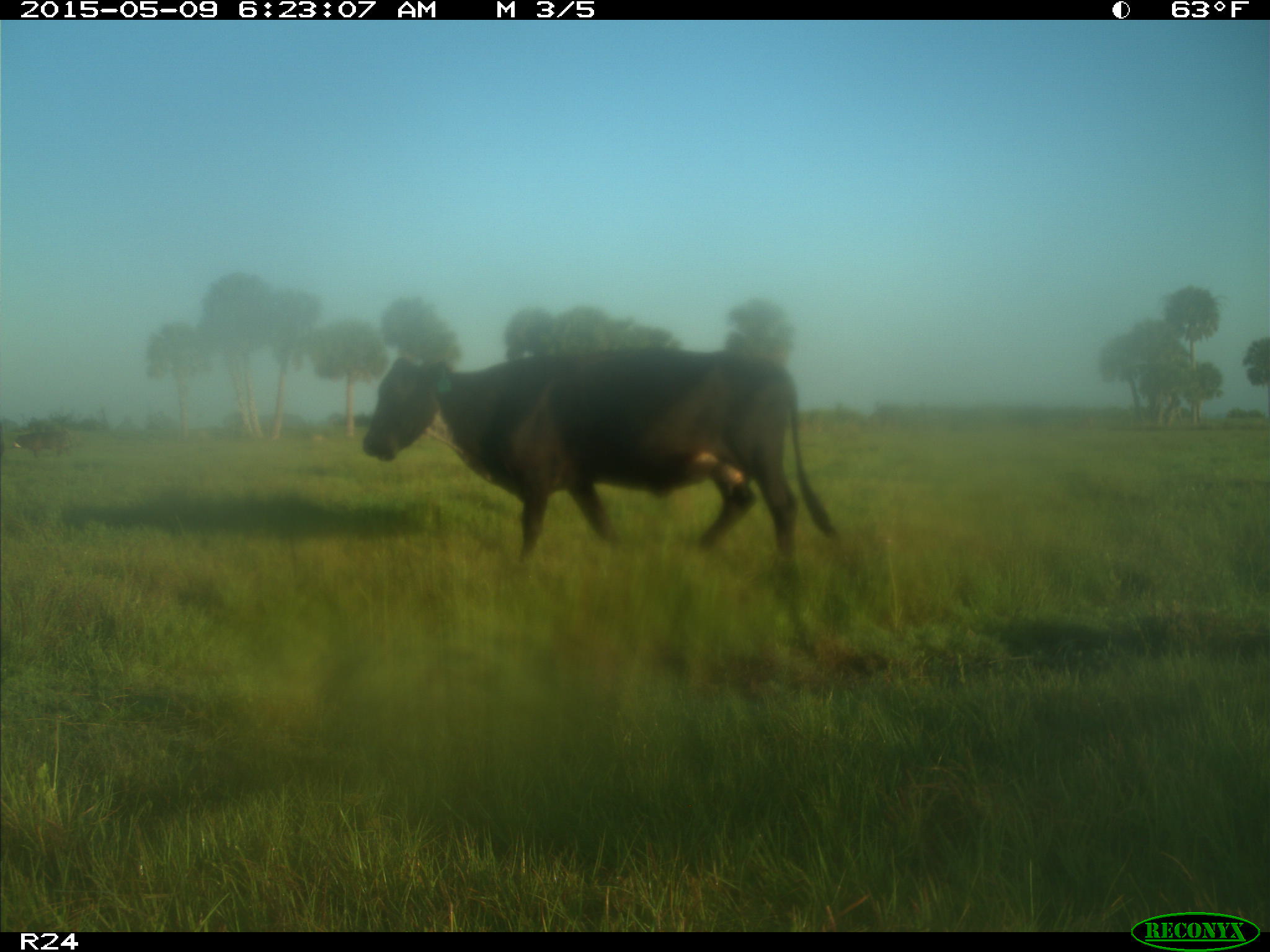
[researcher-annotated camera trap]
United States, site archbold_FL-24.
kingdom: Animalia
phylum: Chordata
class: Mammalia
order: Artiodactyla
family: Bovidae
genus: Bos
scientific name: Bos taurus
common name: domestic cow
Bos taurus (domestic cow).